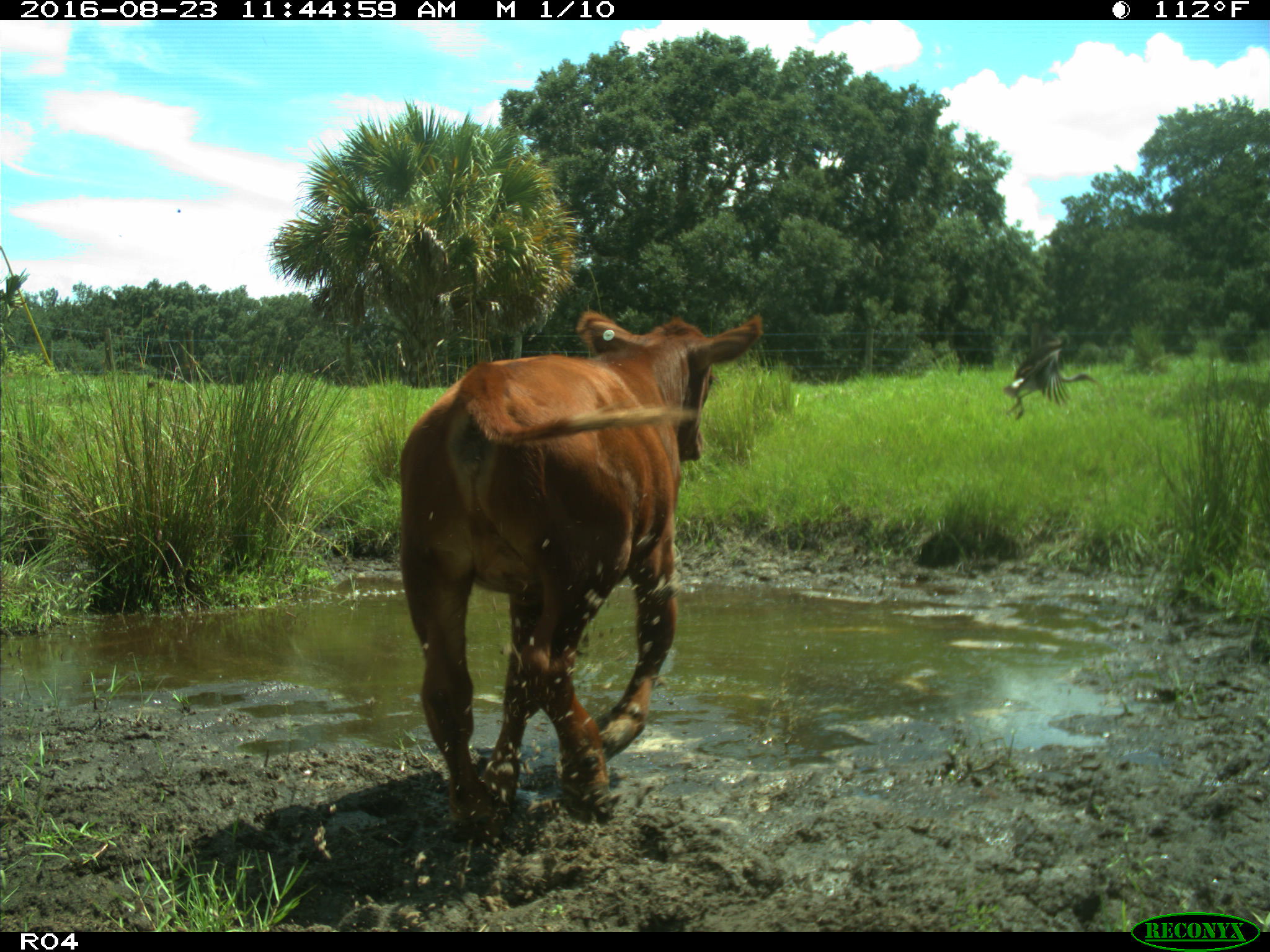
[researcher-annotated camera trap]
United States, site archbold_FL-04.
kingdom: Animalia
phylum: Chordata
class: Mammalia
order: Artiodactyla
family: Bovidae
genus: Bos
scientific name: Bos taurus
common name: domestic cow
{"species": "Bos taurus (domestic cow)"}